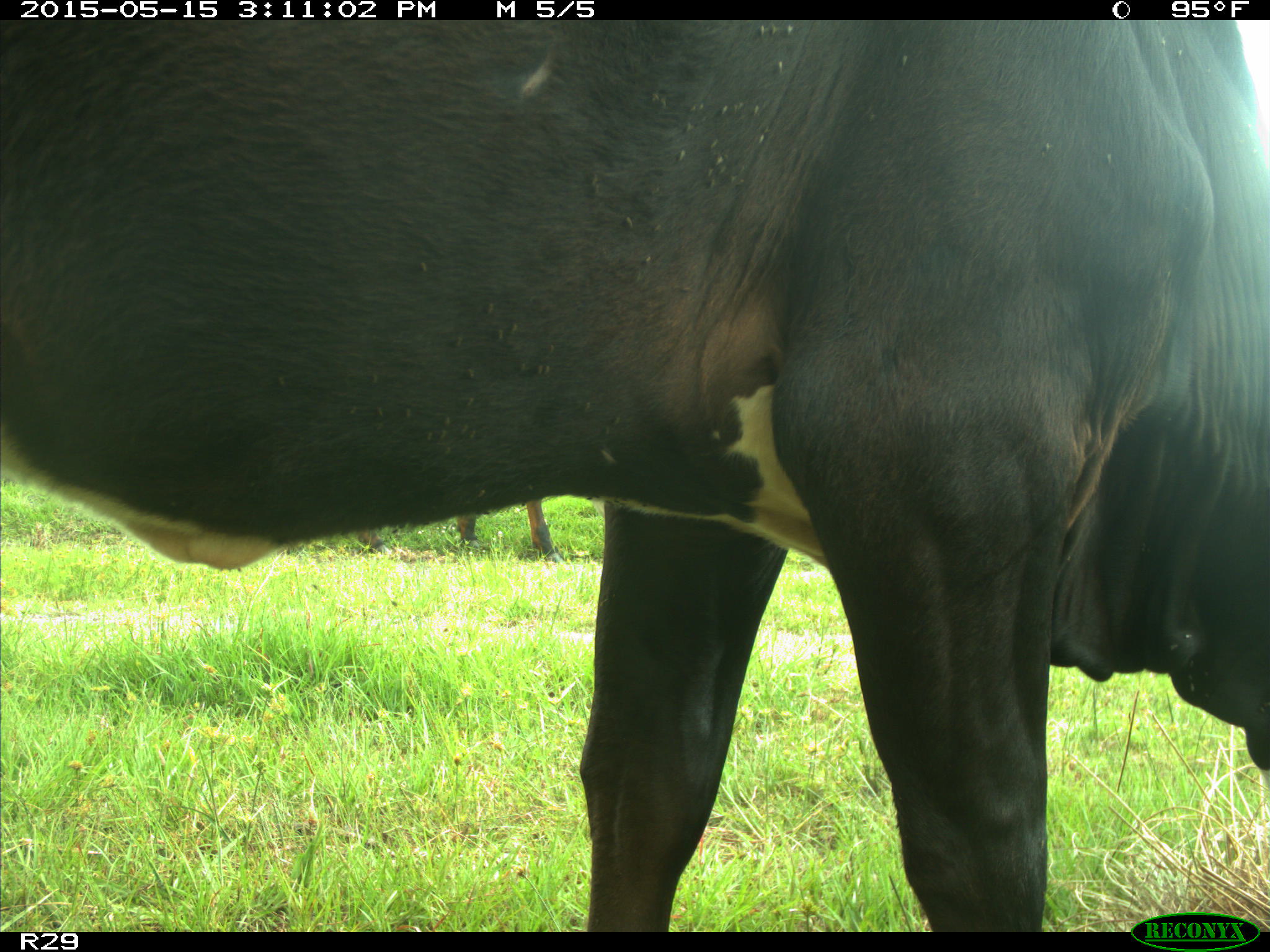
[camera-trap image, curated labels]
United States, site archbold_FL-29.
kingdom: Animalia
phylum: Chordata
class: Mammalia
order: Artiodactyla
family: Bovidae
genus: Bos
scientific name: Bos taurus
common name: domestic cow